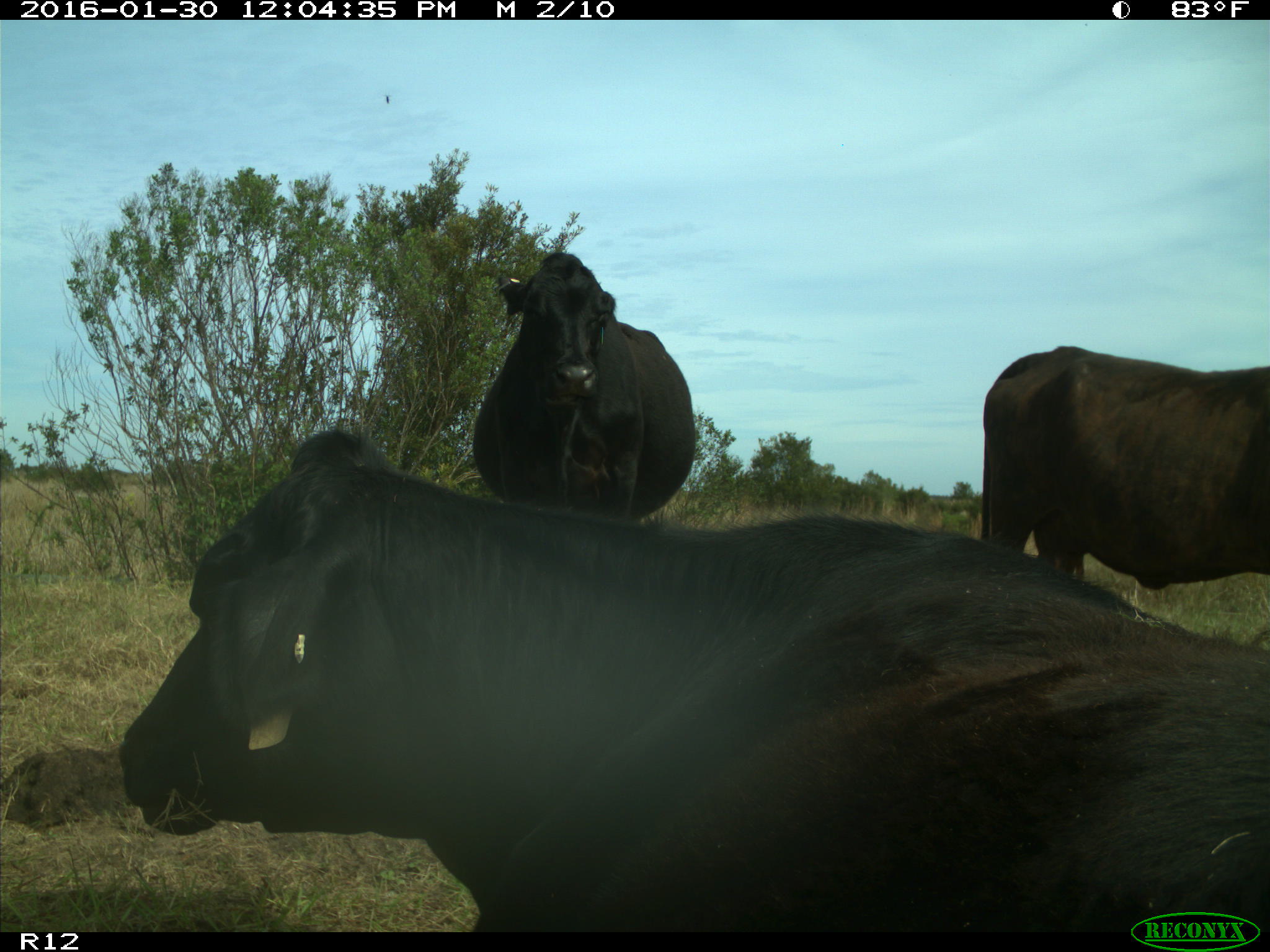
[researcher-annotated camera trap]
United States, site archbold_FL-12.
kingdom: Animalia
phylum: Chordata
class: Mammalia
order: Artiodactyla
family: Bovidae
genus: Bos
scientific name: Bos taurus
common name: domestic cow